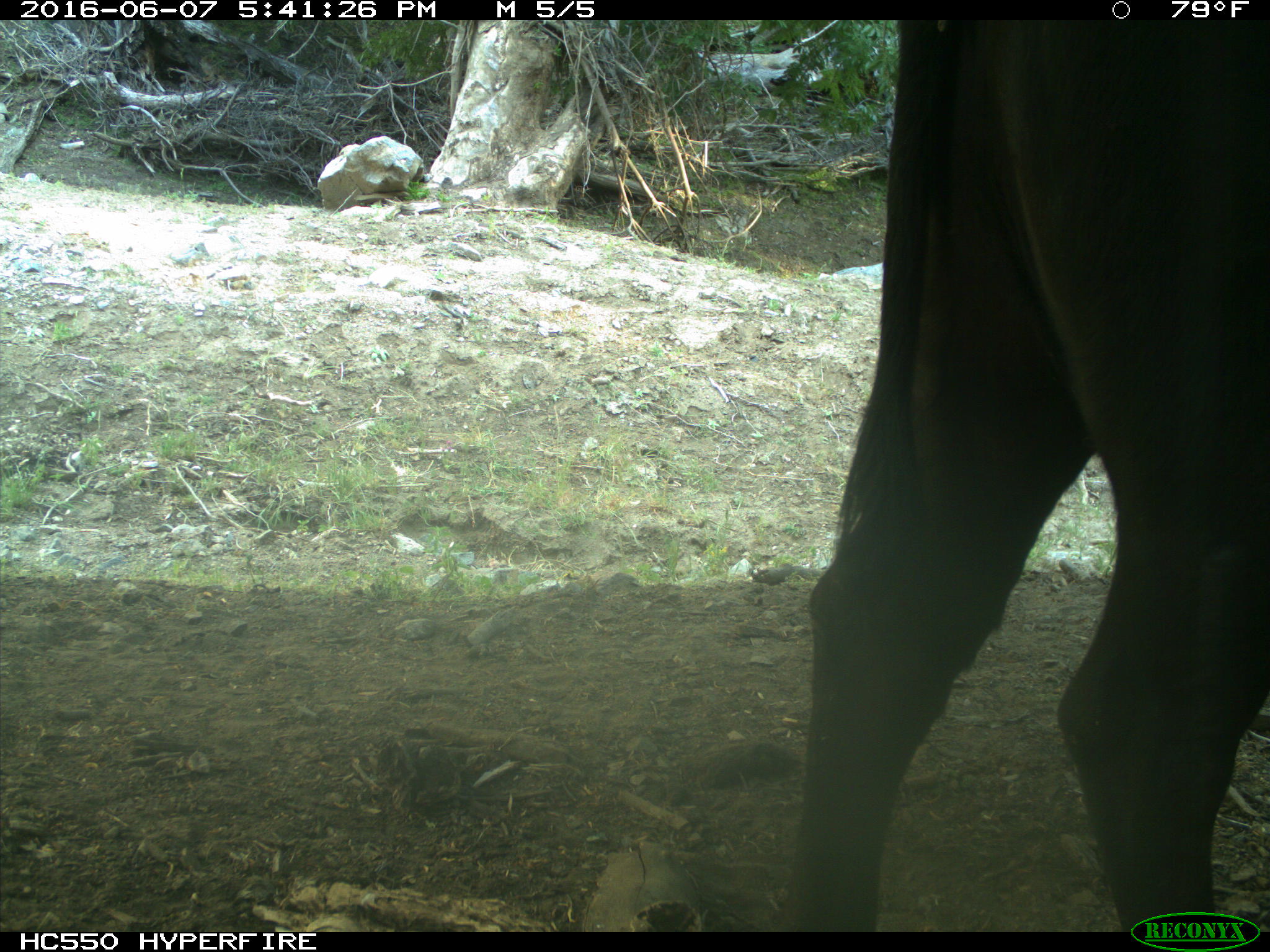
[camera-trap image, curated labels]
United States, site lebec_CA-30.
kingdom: Animalia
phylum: Chordata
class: Mammalia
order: Artiodactyla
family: Bovidae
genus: Bos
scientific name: Bos taurus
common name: domestic cow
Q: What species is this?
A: Bos taurus (domestic cow).